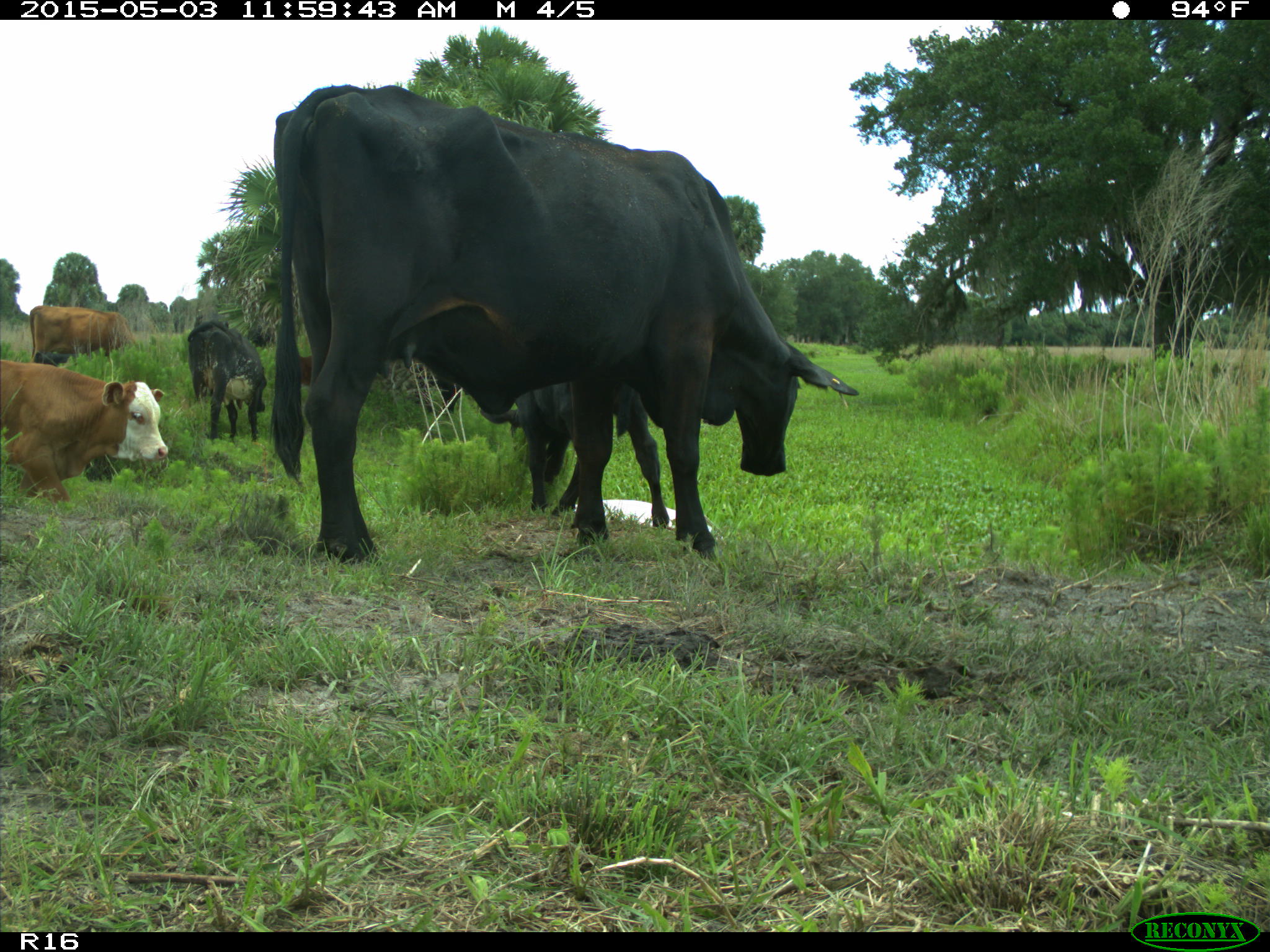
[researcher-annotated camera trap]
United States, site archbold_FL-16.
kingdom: Animalia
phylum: Chordata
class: Mammalia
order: Artiodactyla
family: Bovidae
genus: Bos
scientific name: Bos taurus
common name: domestic cow